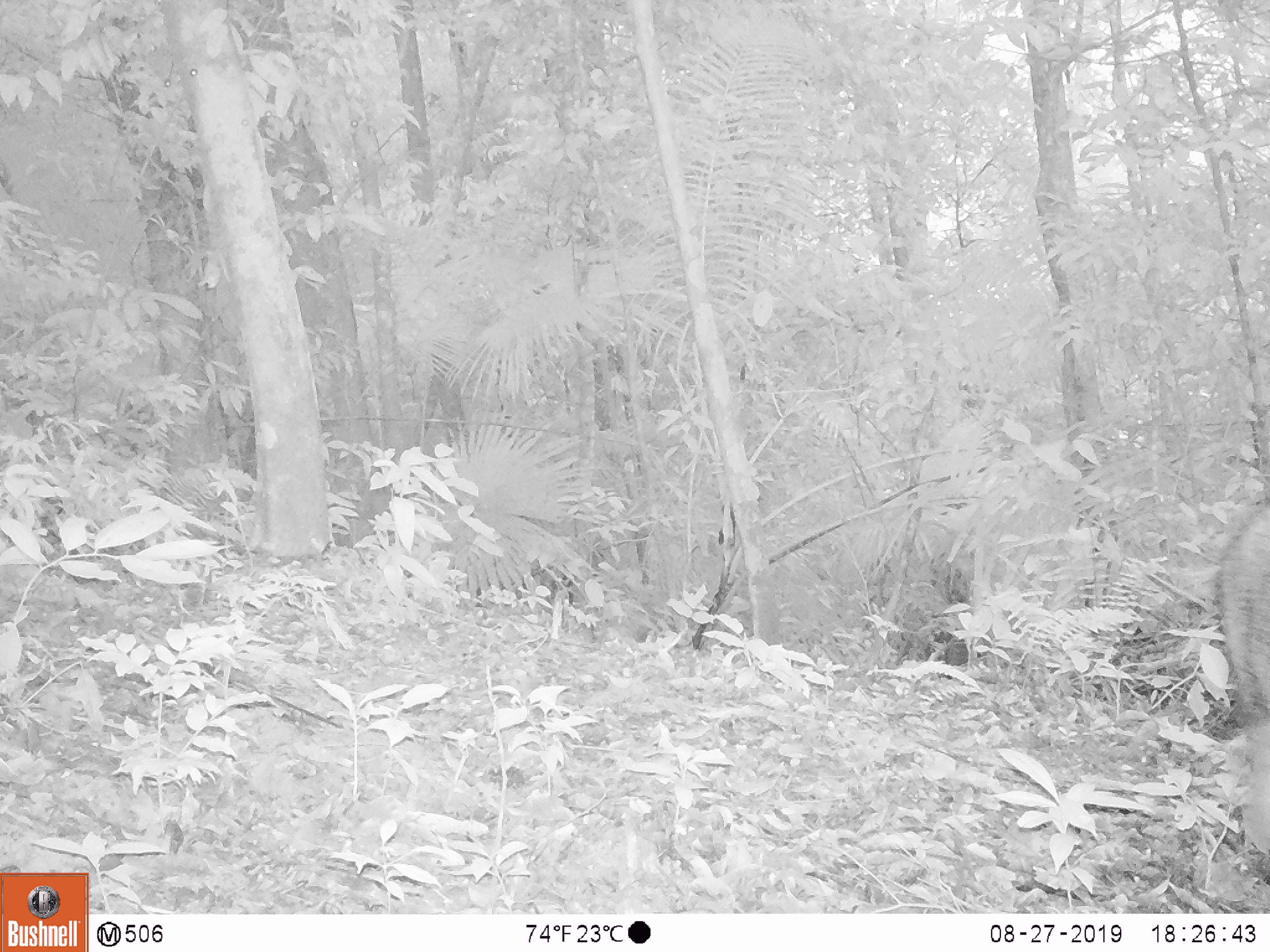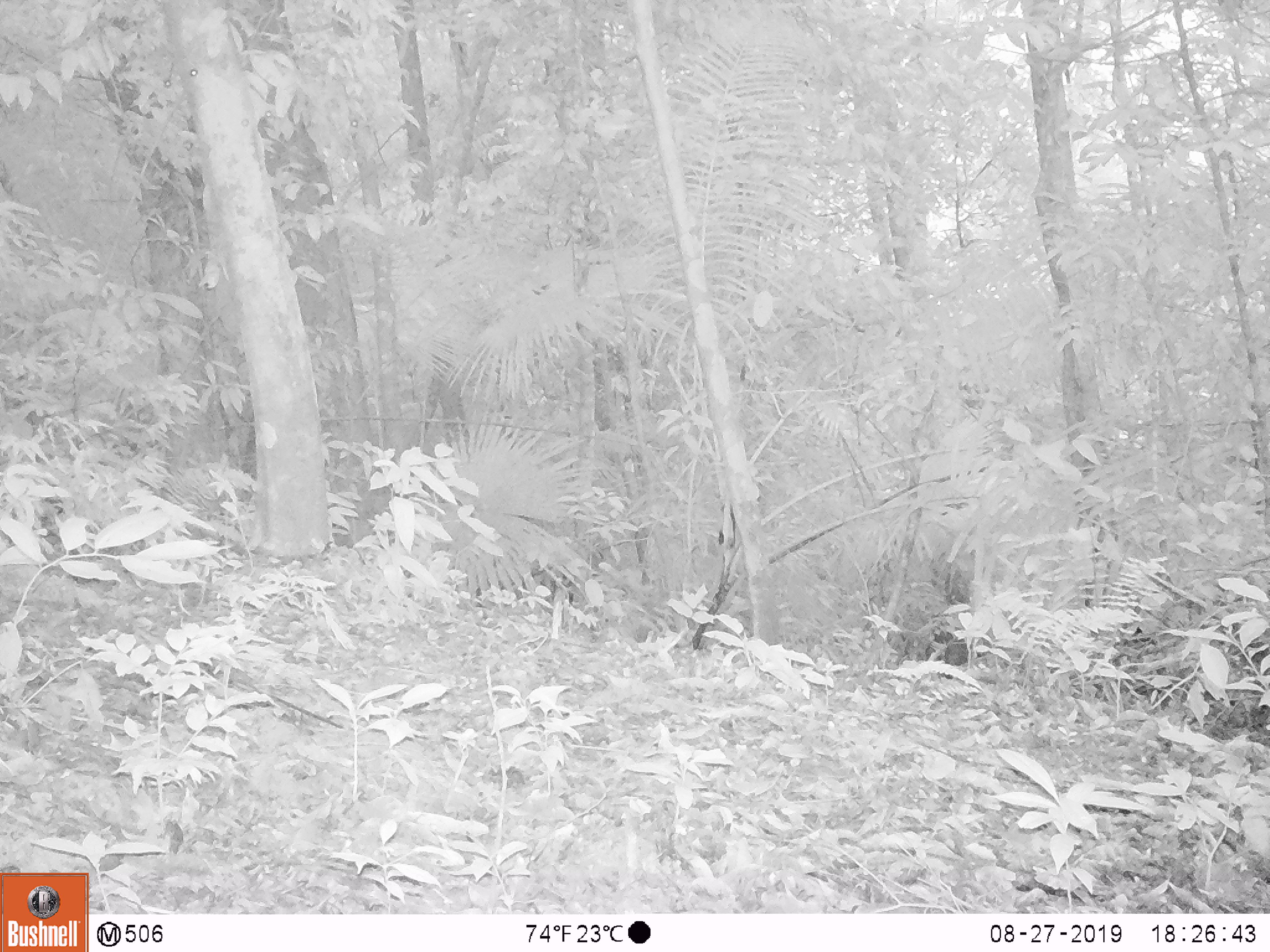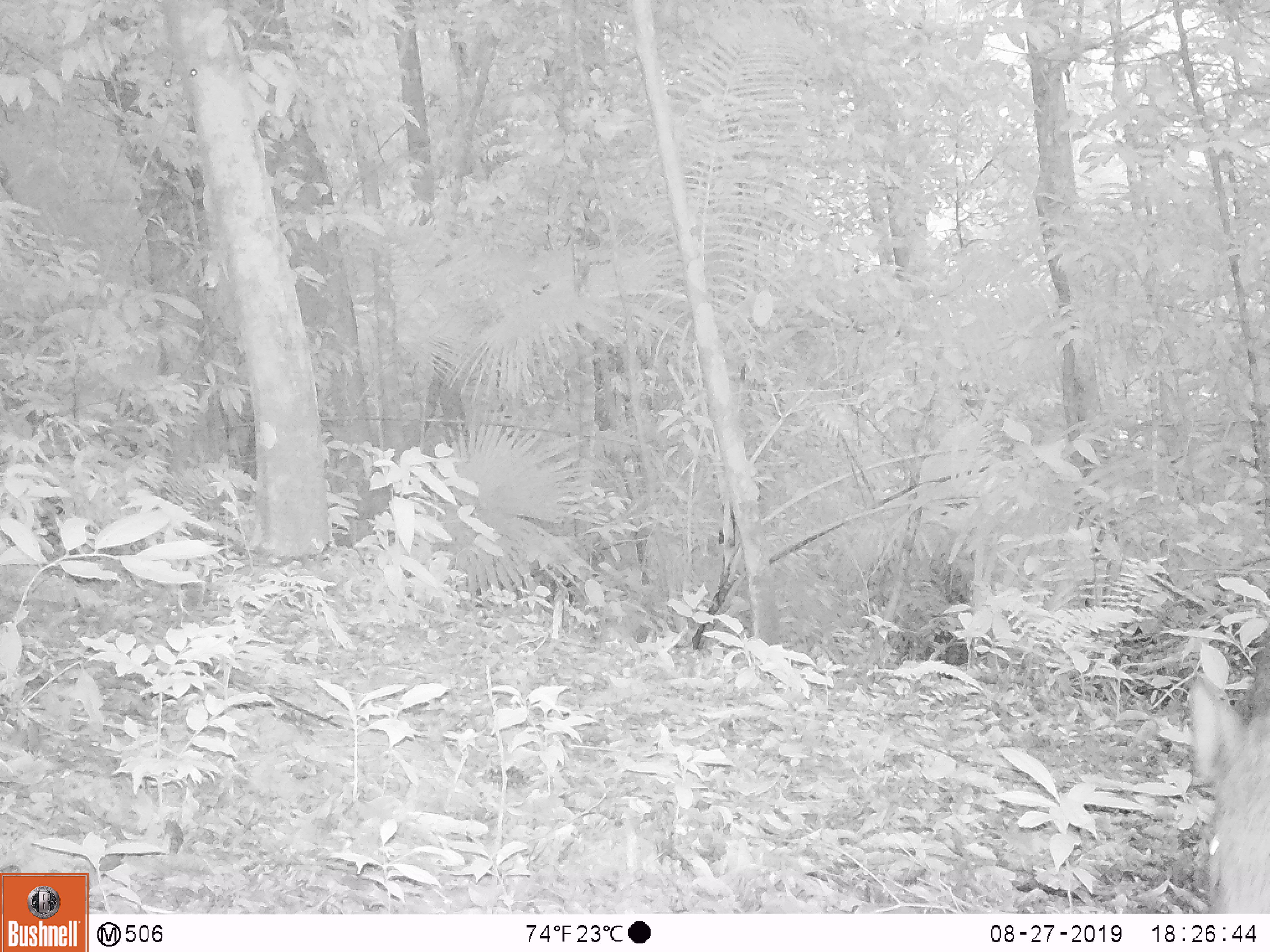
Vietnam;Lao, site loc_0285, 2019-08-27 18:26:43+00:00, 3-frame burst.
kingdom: Animalia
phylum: Chordata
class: Mammalia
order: Artiodactyla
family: Suidae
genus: Sus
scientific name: Sus scrofa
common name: eurasian wild pig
Eurasian wild pig (Sus scrofa). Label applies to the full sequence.